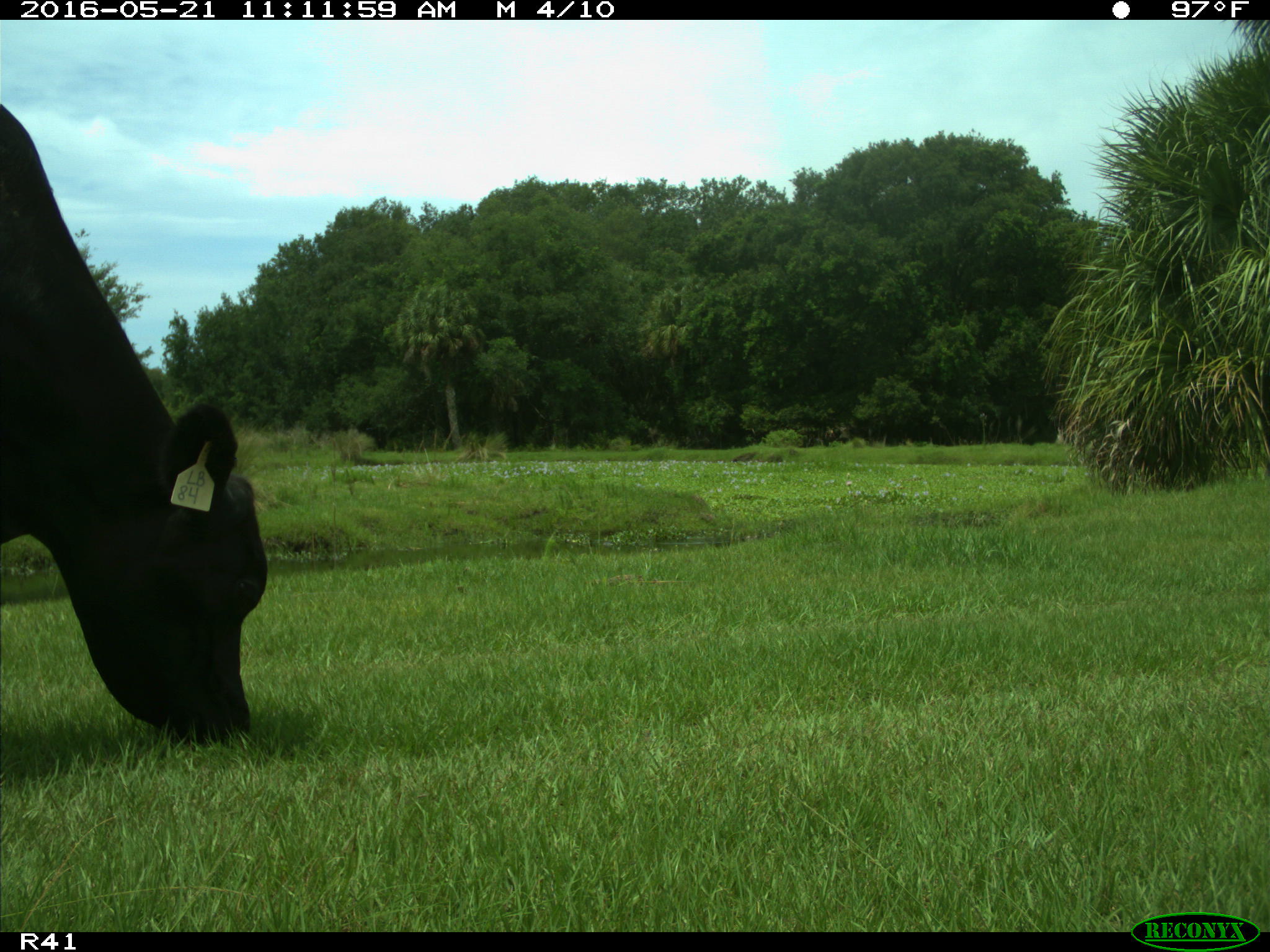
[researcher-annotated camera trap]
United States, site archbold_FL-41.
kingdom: Animalia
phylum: Chordata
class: Mammalia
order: Artiodactyla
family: Bovidae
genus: Bos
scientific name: Bos taurus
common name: domestic cow